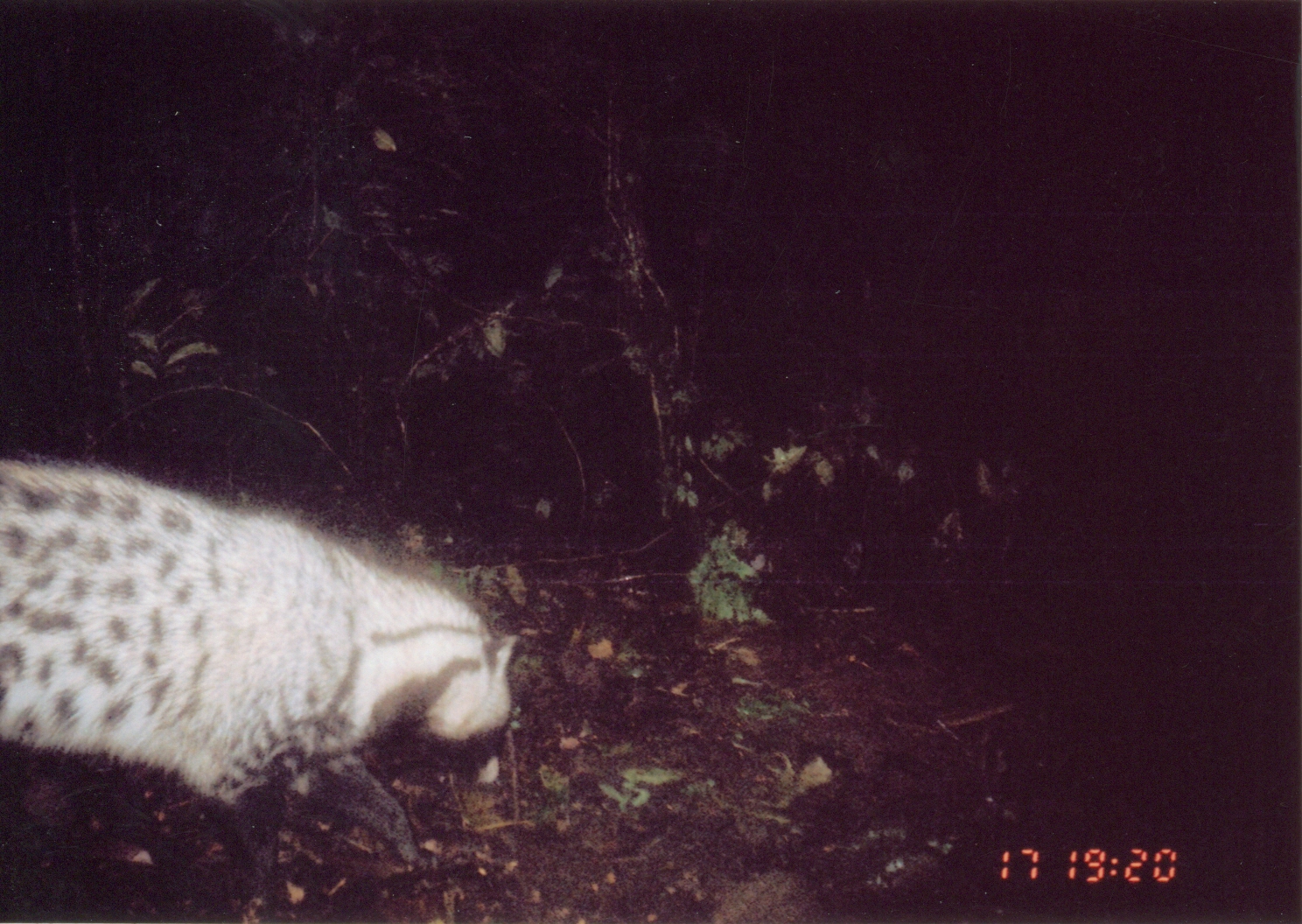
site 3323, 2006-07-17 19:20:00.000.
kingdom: Animalia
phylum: Chordata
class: Mammalia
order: Carnivora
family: Viverridae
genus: Civettictis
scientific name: Civettictis civetta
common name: african civet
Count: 1.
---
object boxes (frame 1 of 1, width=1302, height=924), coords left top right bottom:
civettictis civetta: 0 450 519 883